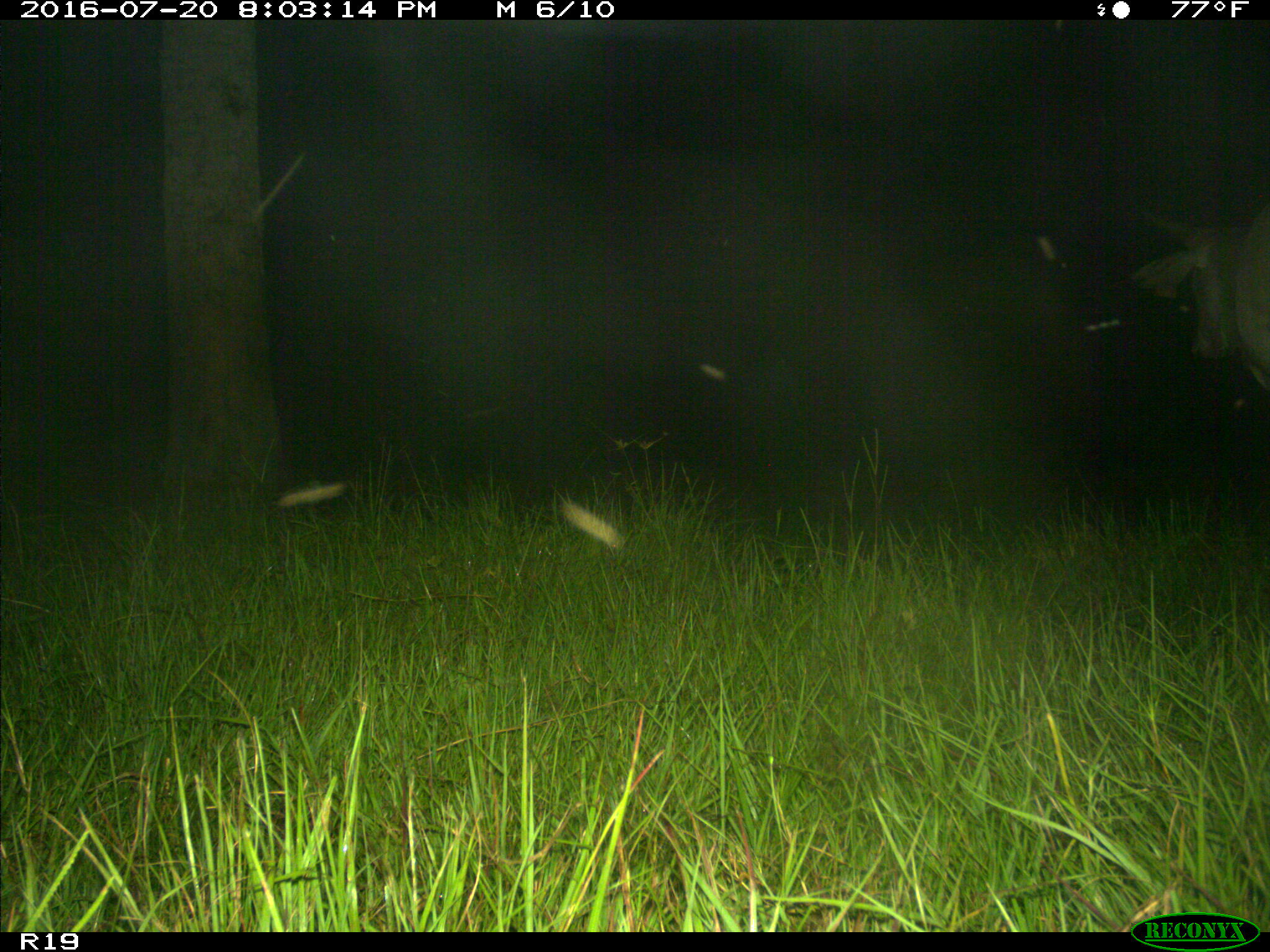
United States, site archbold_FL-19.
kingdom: Animalia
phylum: Chordata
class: Mammalia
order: Artiodactyla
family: Bovidae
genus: Bos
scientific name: Bos taurus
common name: domestic cow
Bos taurus (domestic cow).